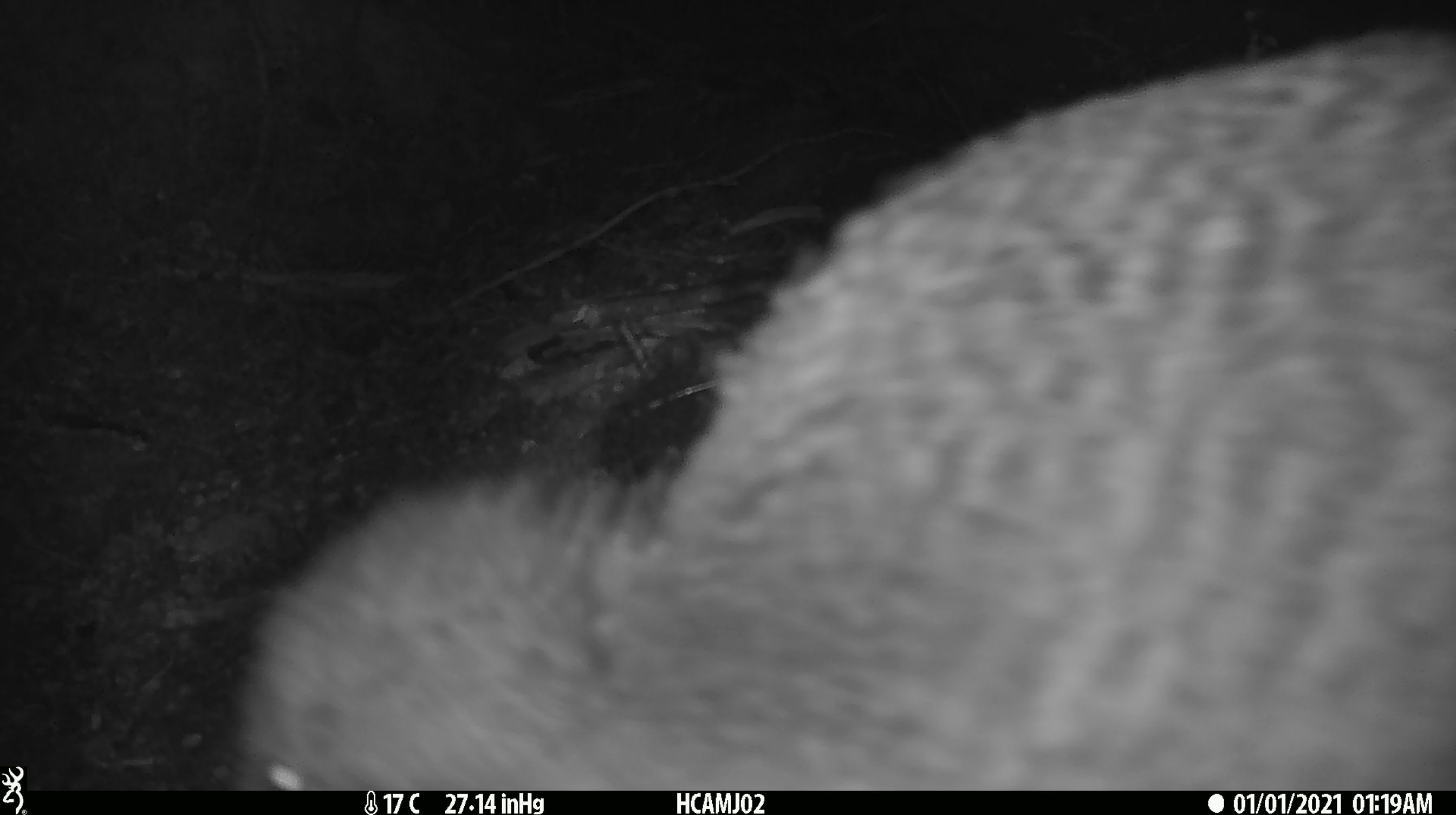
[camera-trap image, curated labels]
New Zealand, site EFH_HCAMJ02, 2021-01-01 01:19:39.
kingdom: Animalia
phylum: Chordata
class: Aves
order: Apterygiformes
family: Apterygidae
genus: Apteryx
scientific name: Apteryx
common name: kiwi